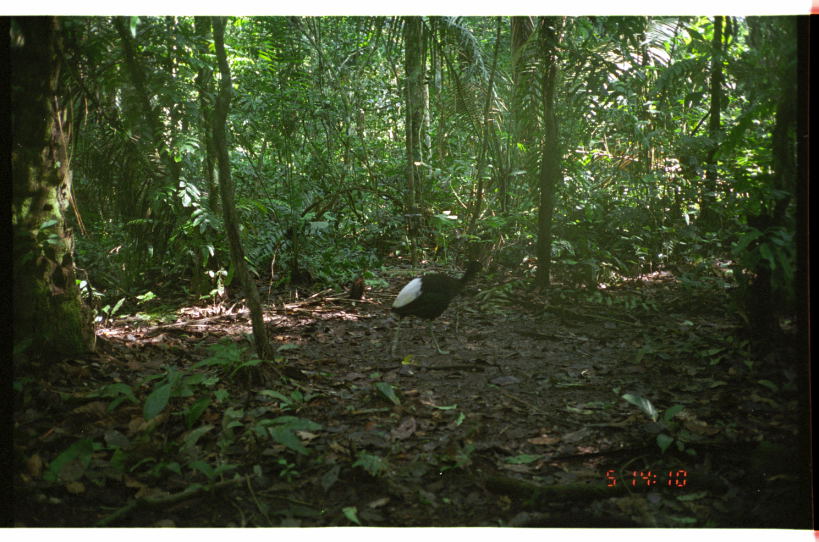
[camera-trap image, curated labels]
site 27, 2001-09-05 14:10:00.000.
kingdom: Animalia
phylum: Chordata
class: Aves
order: Gruiformes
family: Psophiidae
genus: Psophia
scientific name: Psophia leucoptera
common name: pale-winged trumpeter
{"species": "Psophia leucoptera (pale-winged trumpeter)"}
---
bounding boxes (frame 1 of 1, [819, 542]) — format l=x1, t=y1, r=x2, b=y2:
psophia leucoptera: l=389, t=260, r=488, b=361